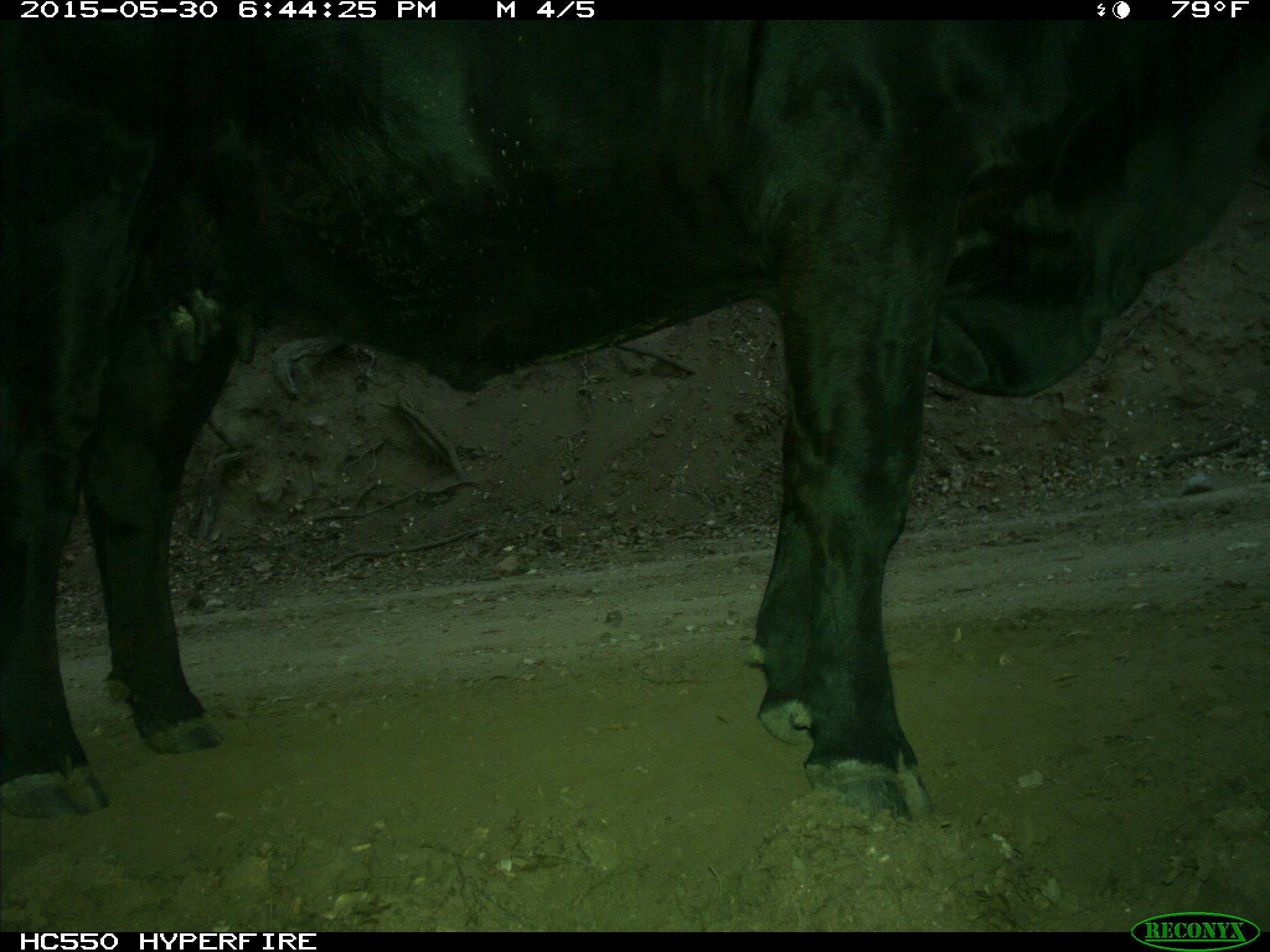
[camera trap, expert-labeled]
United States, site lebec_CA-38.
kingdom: Animalia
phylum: Chordata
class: Mammalia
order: Artiodactyla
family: Bovidae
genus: Bos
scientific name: Bos taurus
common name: domestic cow